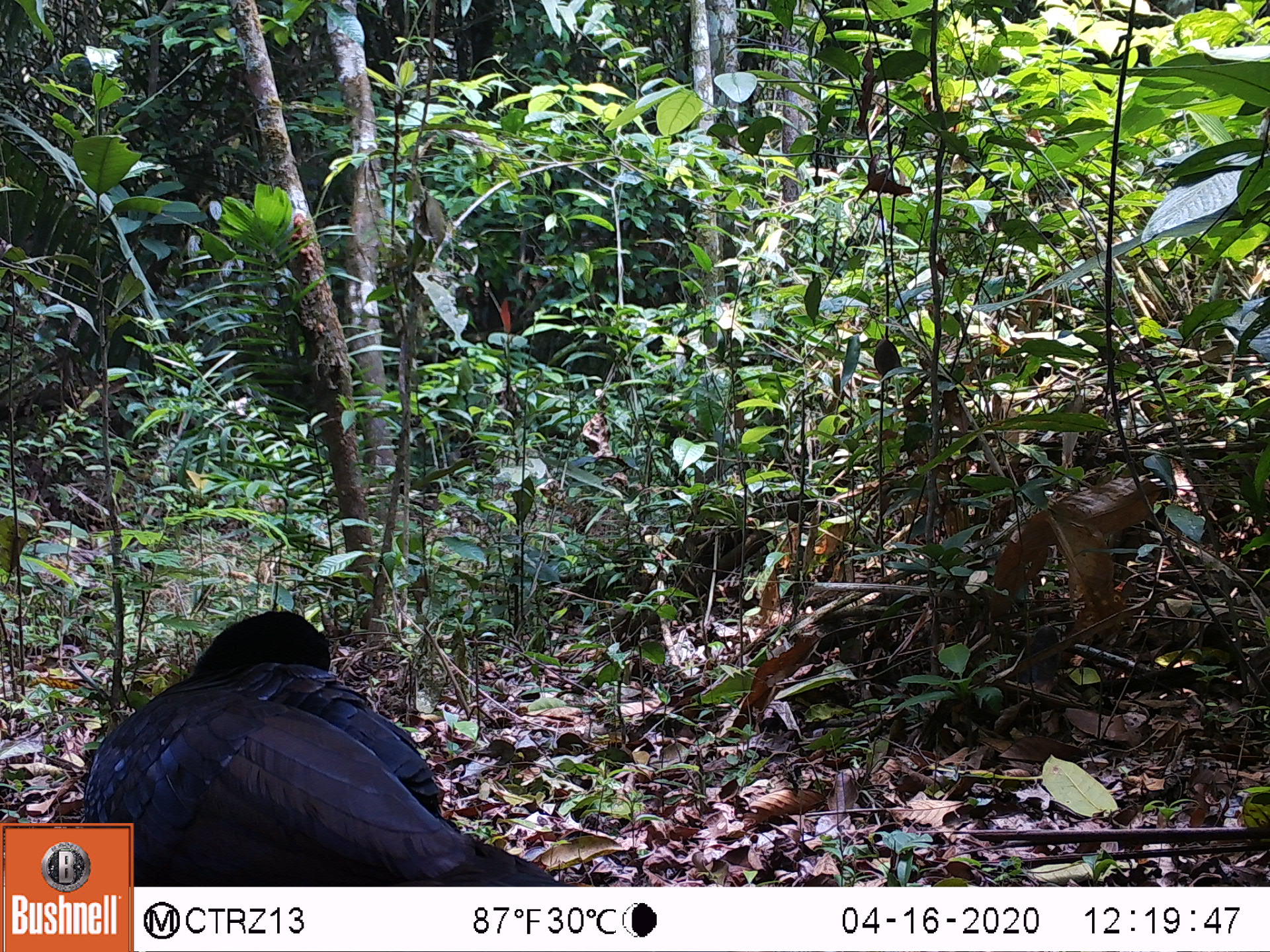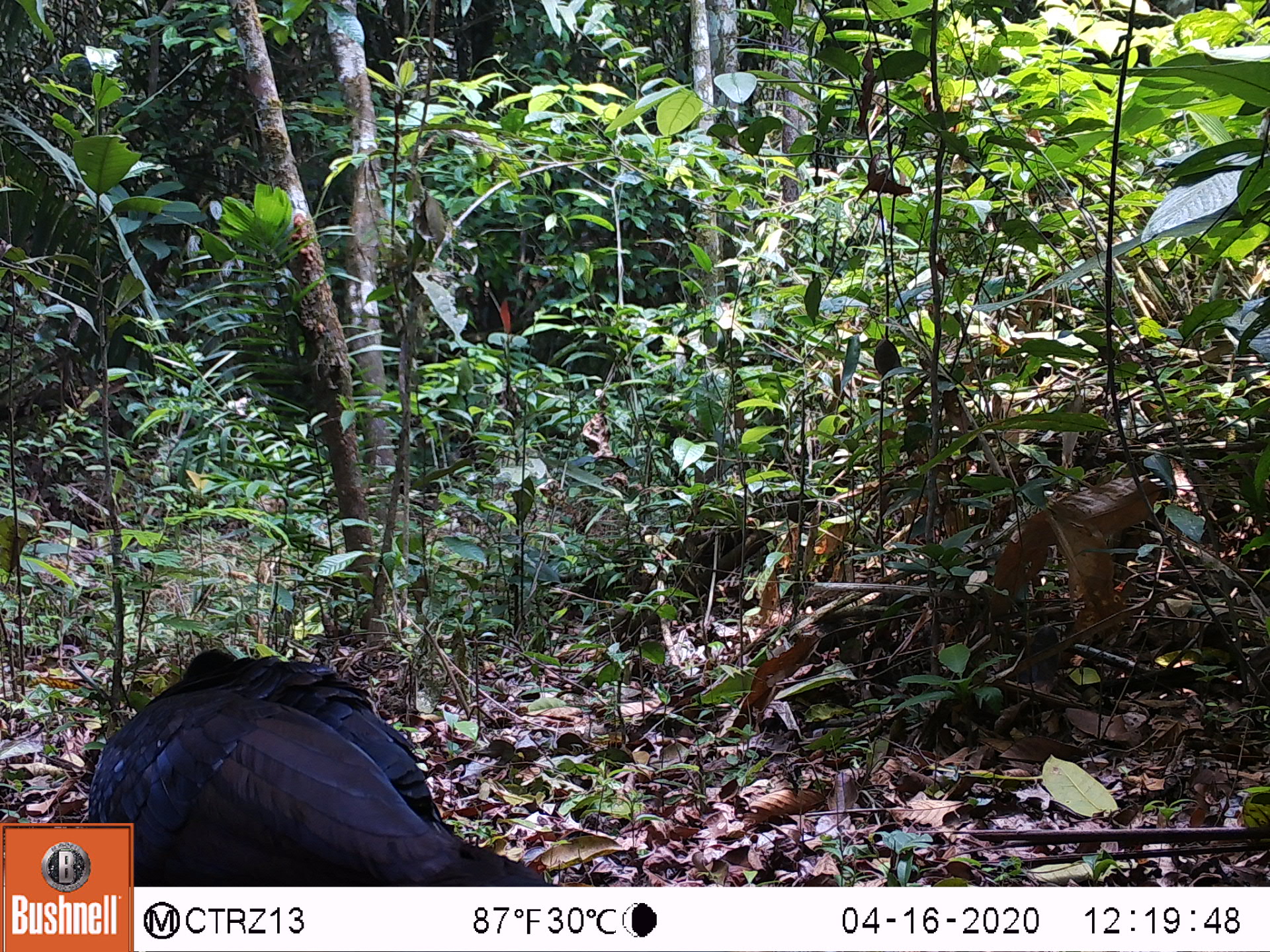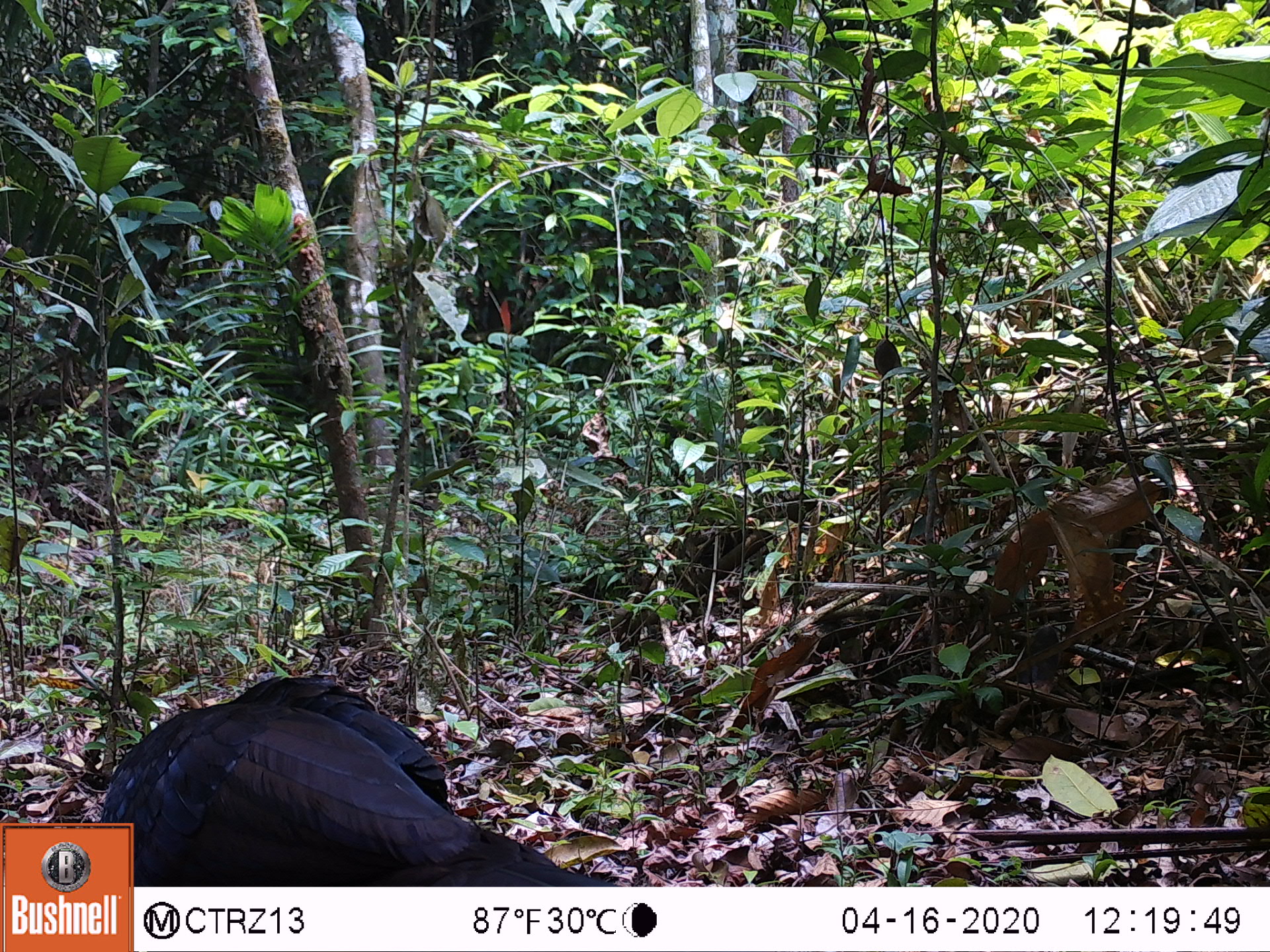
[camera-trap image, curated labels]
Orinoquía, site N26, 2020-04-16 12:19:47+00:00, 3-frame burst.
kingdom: Animalia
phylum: Chordata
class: Aves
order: Galliformes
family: Cracidae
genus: Mitu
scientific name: Mitu salvini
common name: salvin's currasow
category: salvins curassow